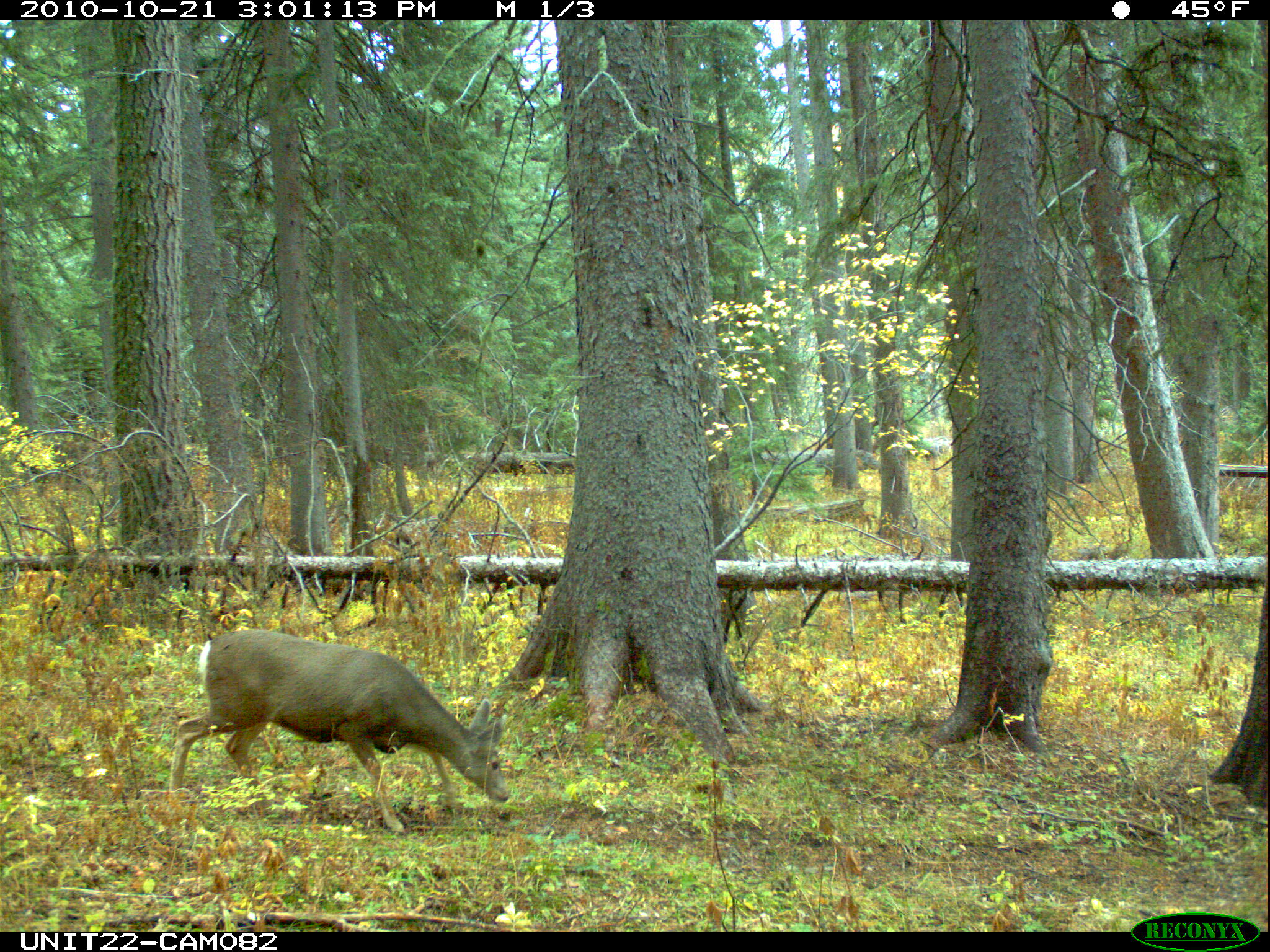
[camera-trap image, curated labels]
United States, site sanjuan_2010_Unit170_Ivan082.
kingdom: Animalia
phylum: Chordata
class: Mammalia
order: Artiodactyla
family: Cervidae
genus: Odocoileus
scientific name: Odocoileus hemionus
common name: mule deer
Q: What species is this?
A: Odocoileus hemionus (mule deer).